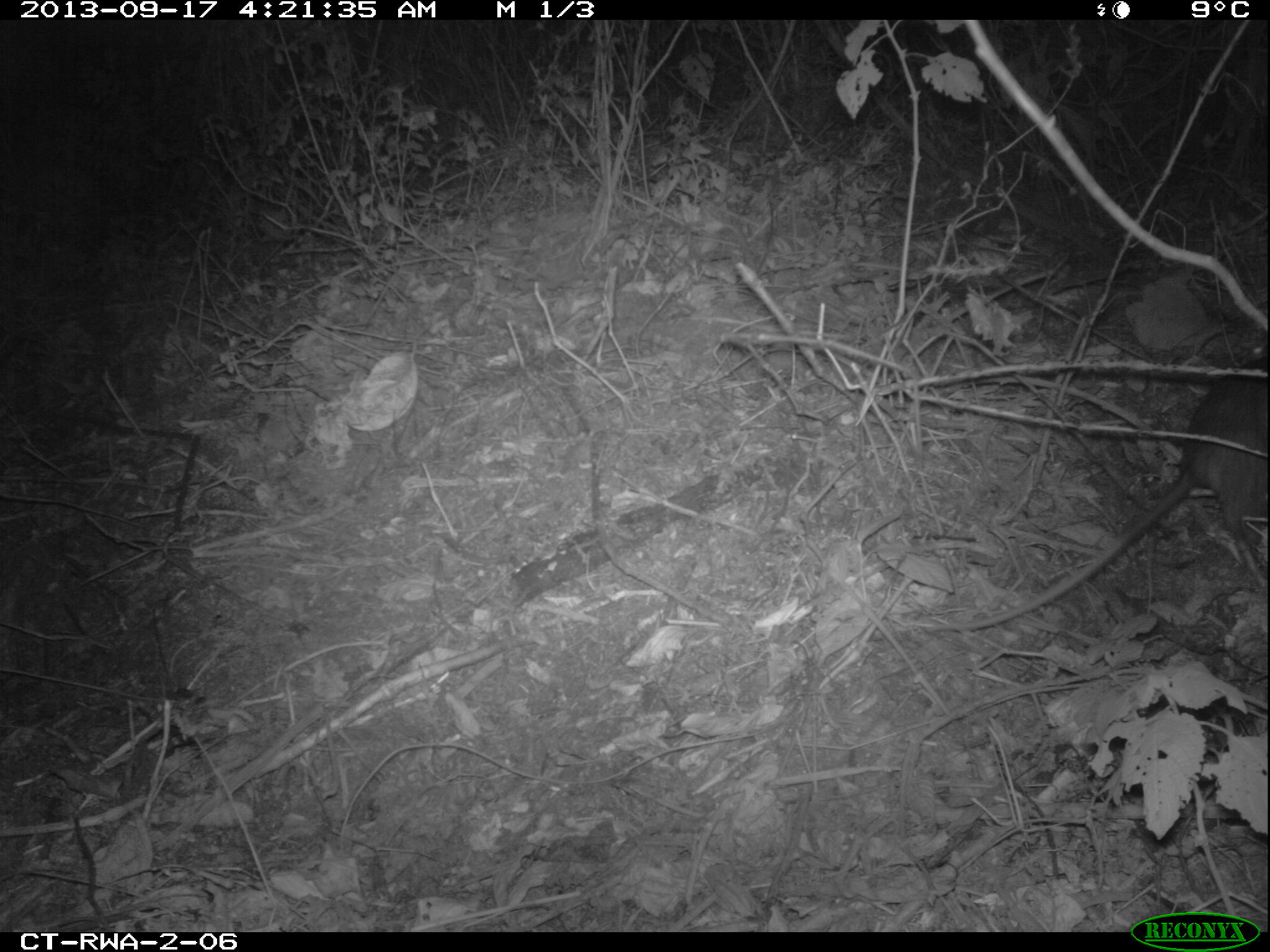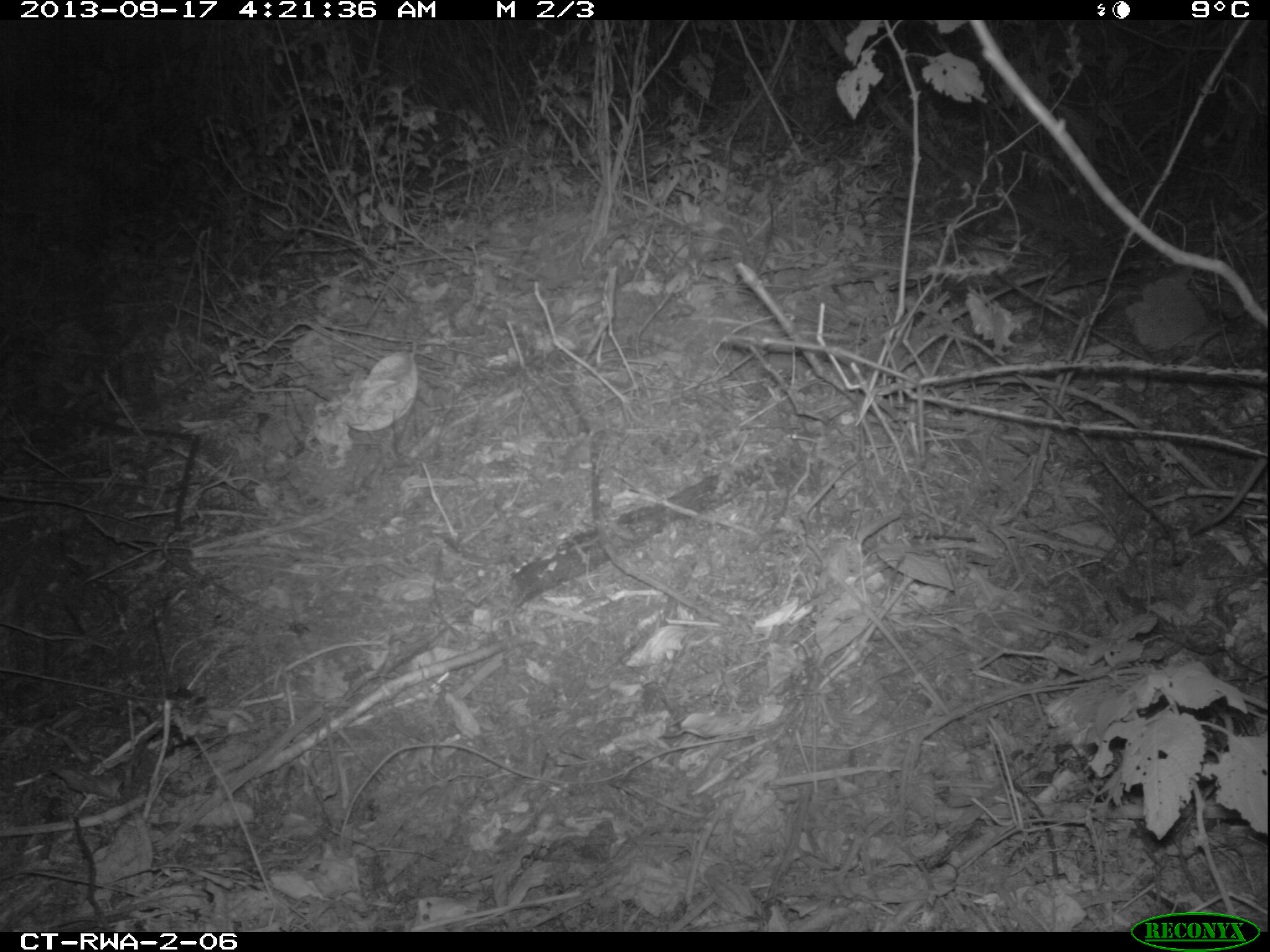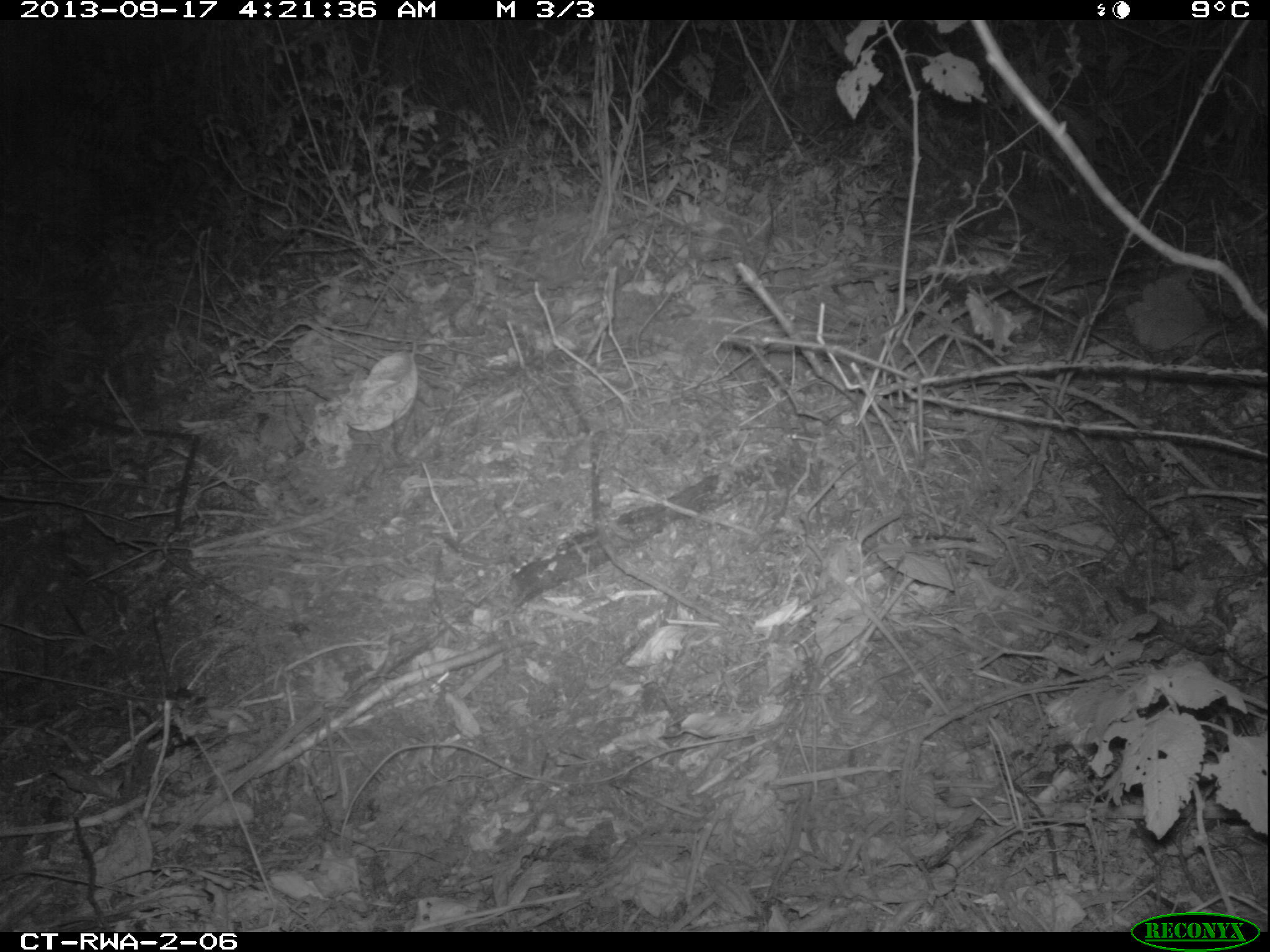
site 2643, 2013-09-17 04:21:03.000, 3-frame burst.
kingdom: Animalia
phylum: Chordata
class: Mammalia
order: Rodentia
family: Nesomyidae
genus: Cricetomys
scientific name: Cricetomys gambianus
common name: african giant pouched rat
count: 1